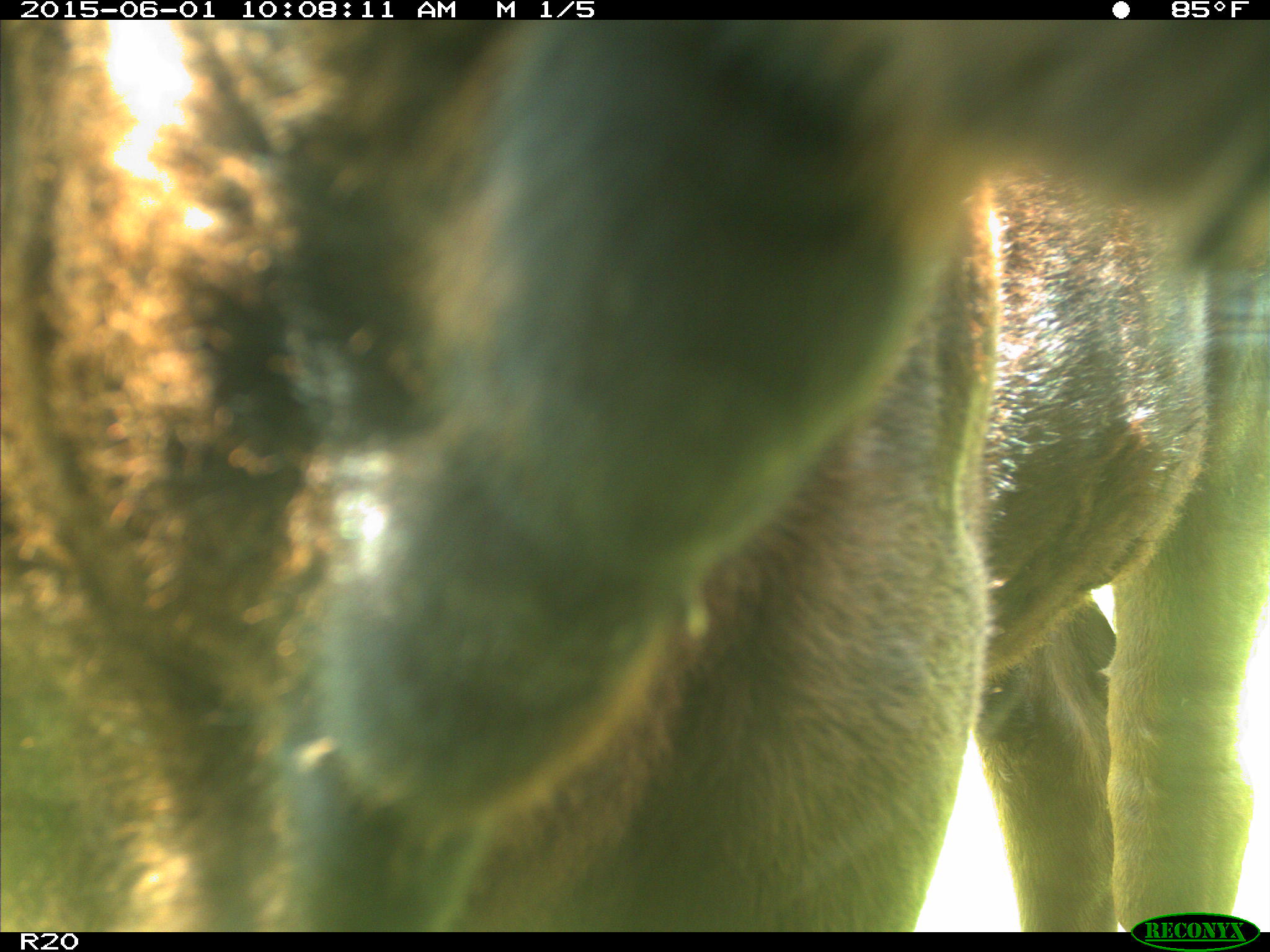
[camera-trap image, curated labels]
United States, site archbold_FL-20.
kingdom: Animalia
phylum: Chordata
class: Mammalia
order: Artiodactyla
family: Bovidae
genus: Bos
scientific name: Bos taurus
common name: domestic cow